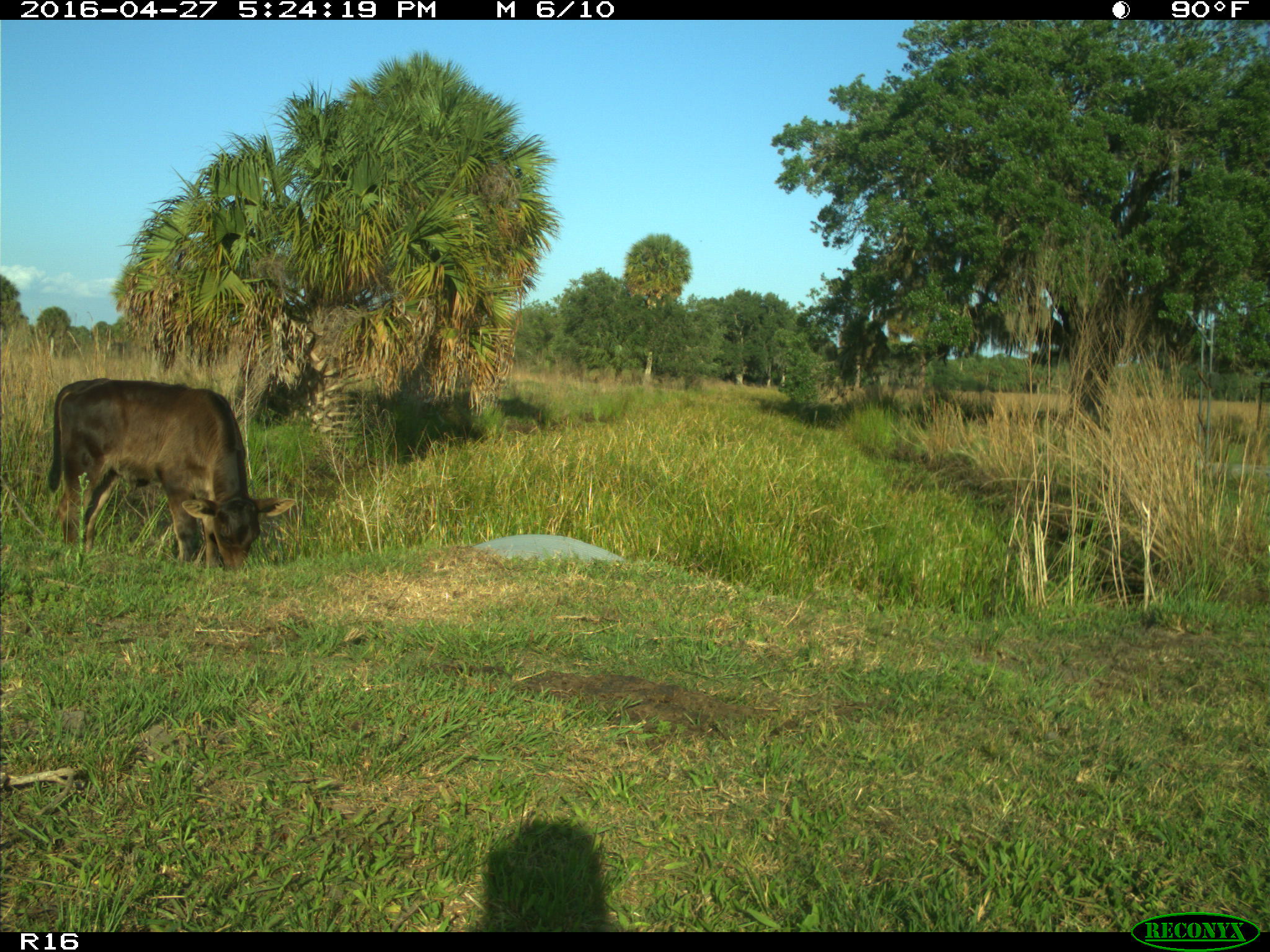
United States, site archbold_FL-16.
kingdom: Animalia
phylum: Chordata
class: Mammalia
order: Artiodactyla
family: Bovidae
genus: Bos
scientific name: Bos taurus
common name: domestic cow